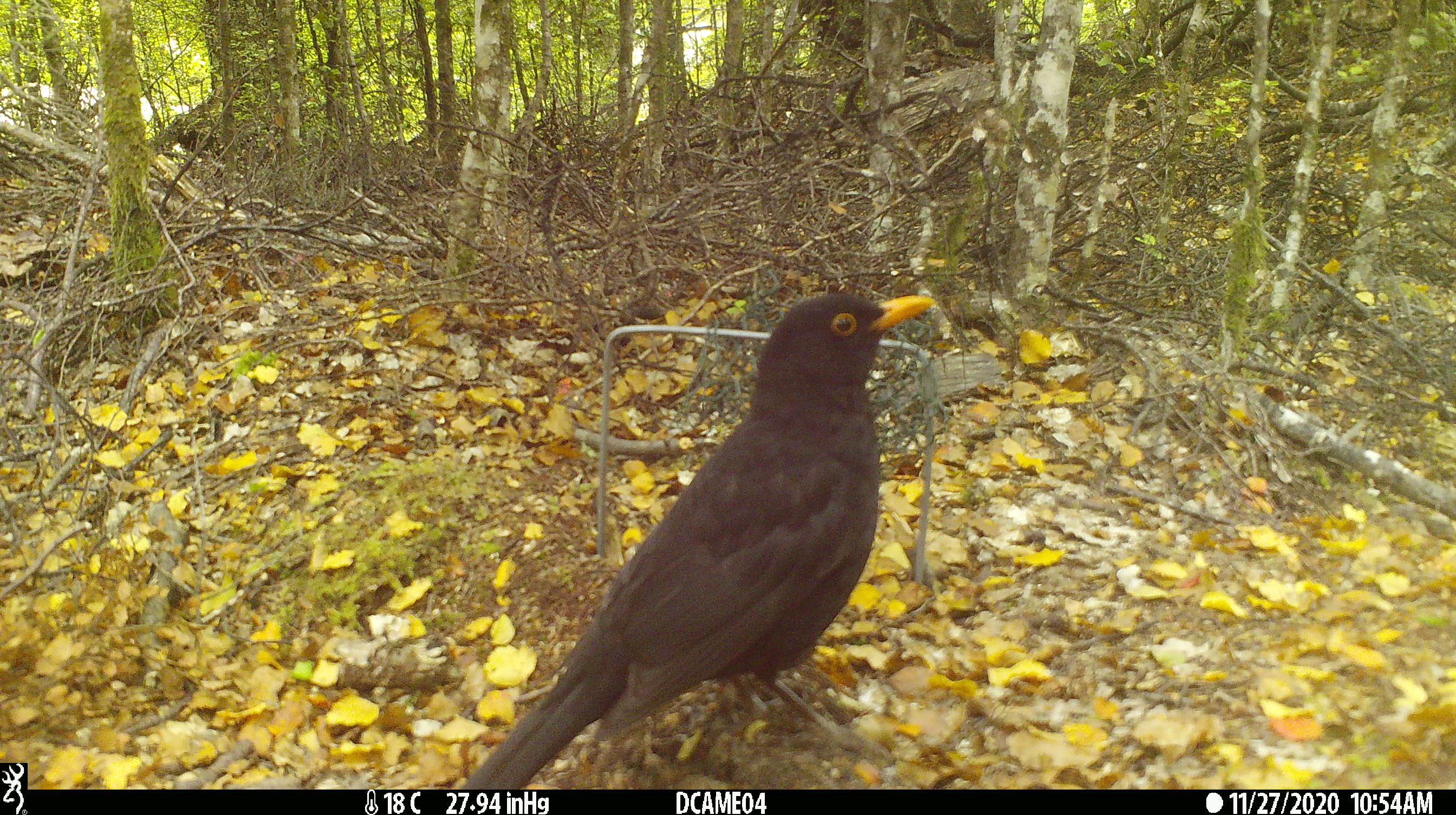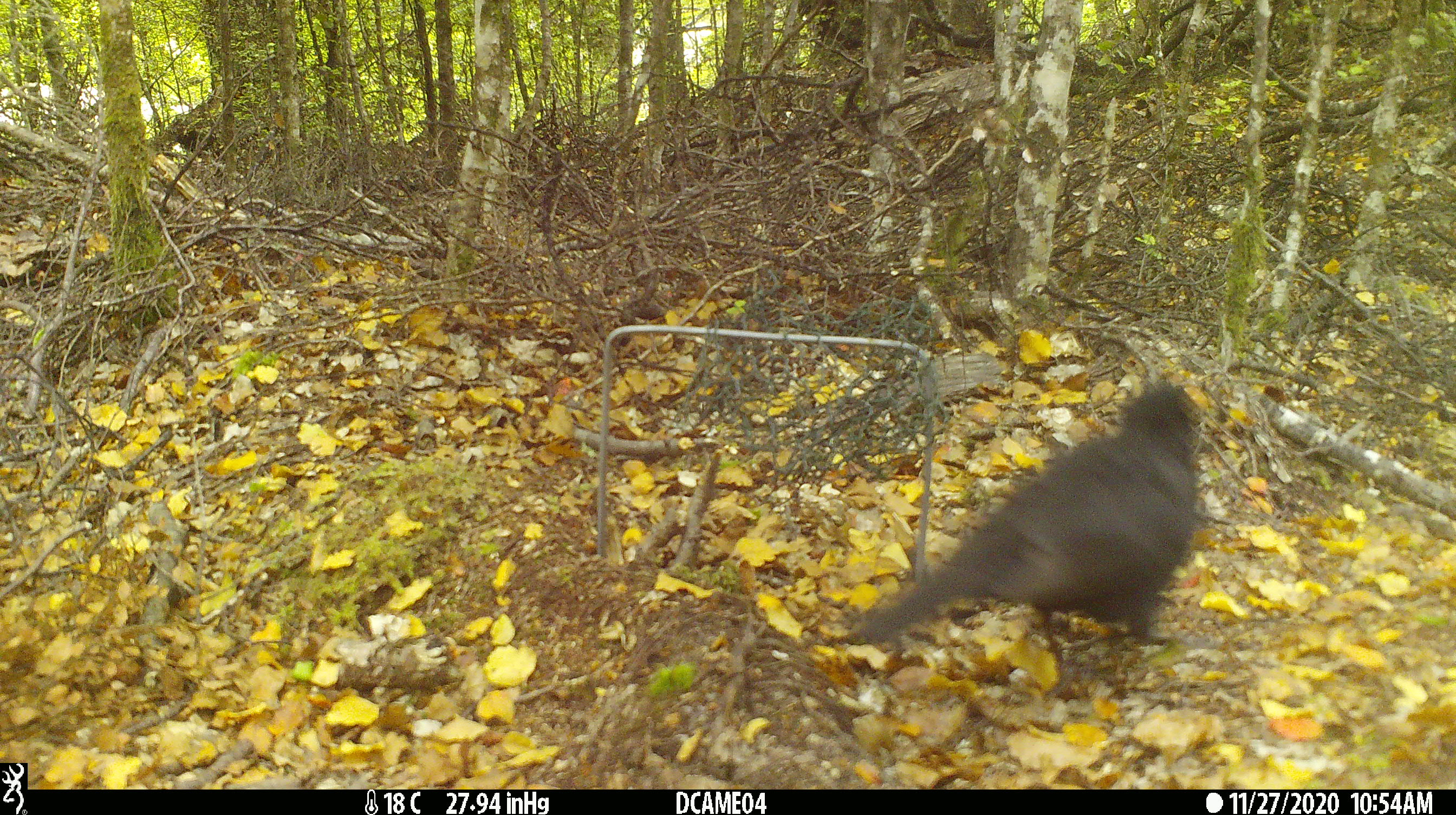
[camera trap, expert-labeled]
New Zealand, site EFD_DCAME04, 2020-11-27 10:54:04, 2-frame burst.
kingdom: Animalia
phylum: Chordata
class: Aves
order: Passeriformes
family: Turdidae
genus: Turdus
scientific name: Turdus merula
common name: eurasian blackbird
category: blackbird